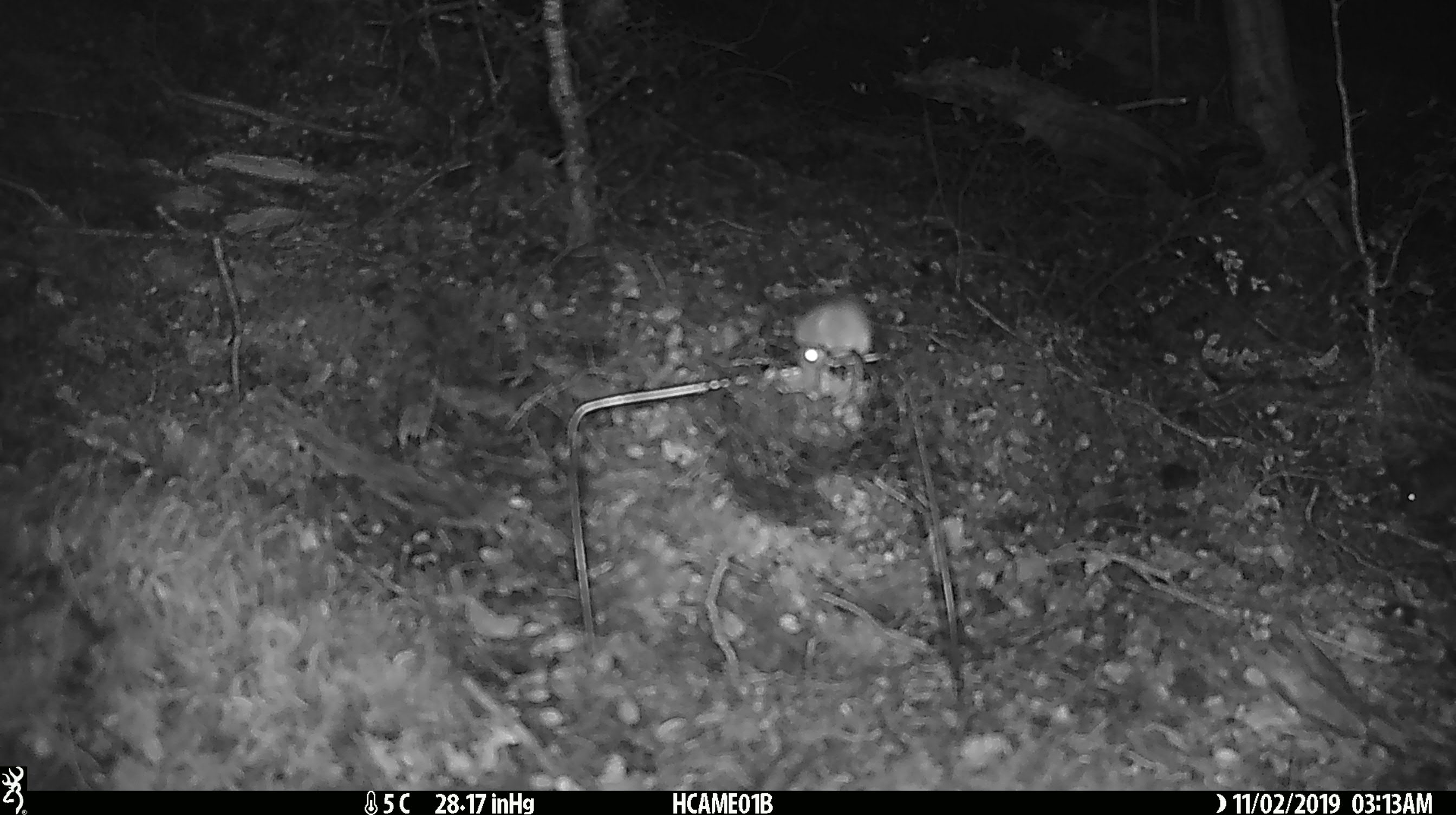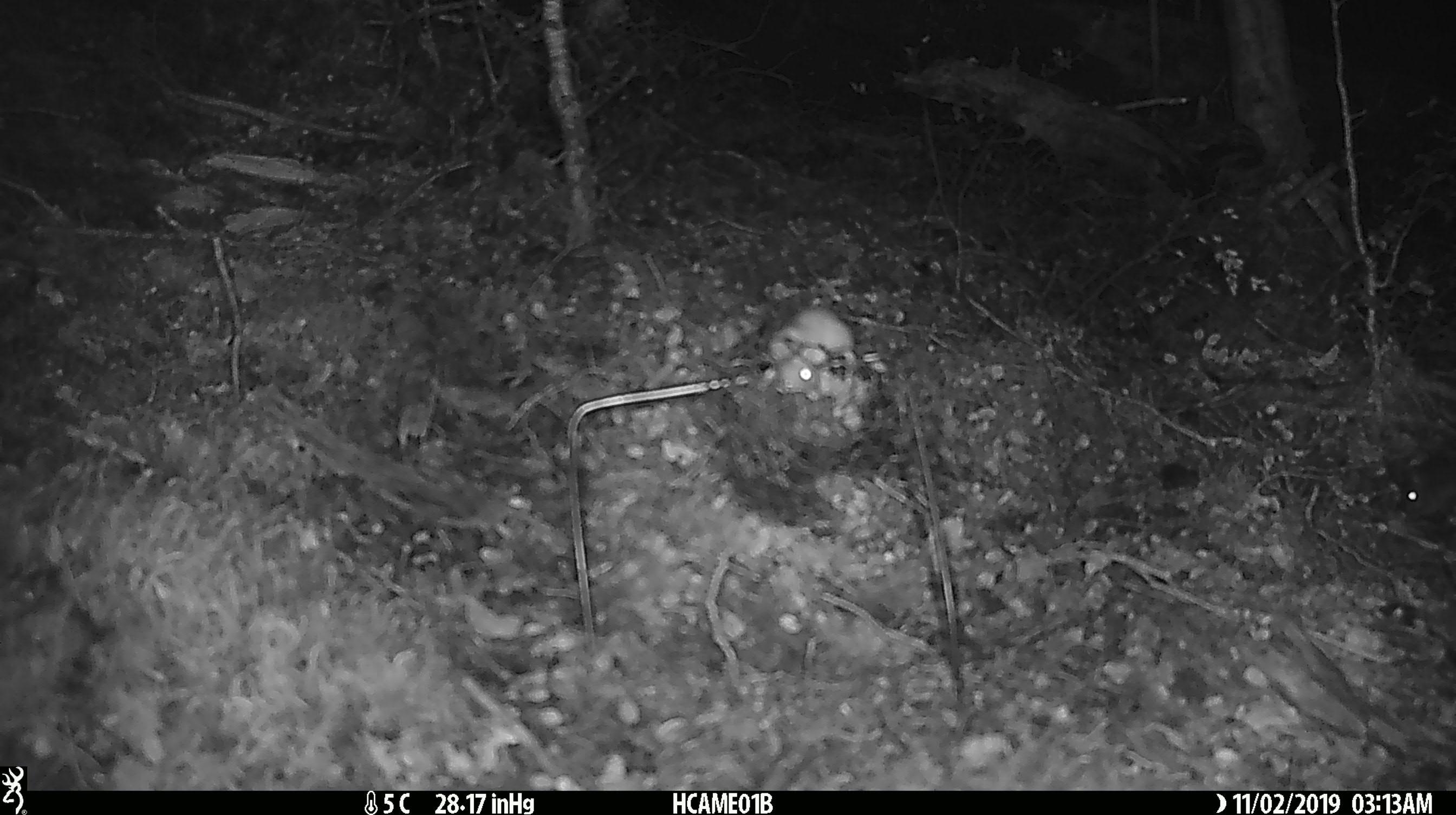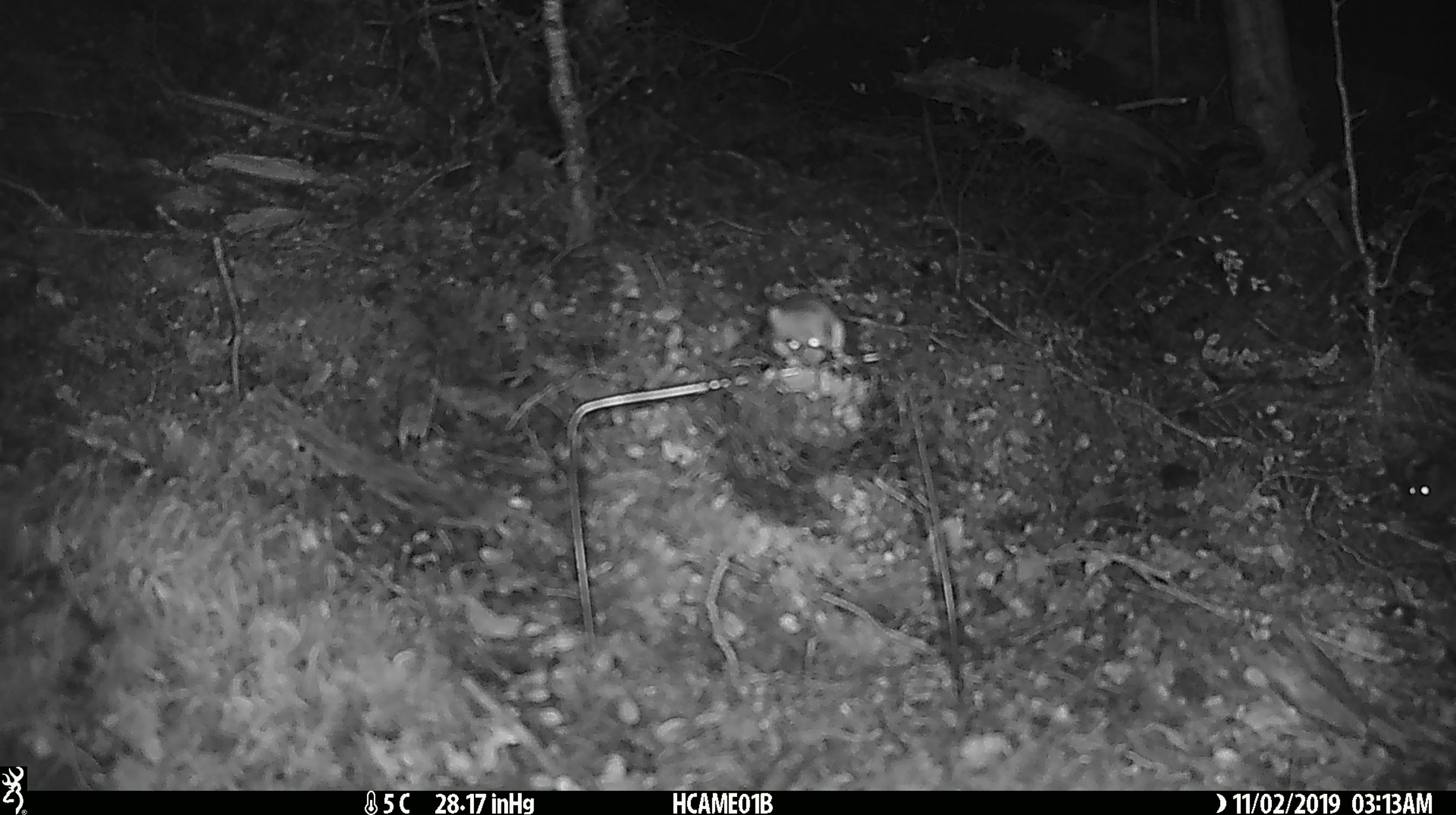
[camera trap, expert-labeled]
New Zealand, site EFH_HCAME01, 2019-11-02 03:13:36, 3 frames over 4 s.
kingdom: Animalia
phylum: Chordata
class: Mammalia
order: Rodentia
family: Muridae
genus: Mus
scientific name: Mus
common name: mouse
Mouse (Mus).